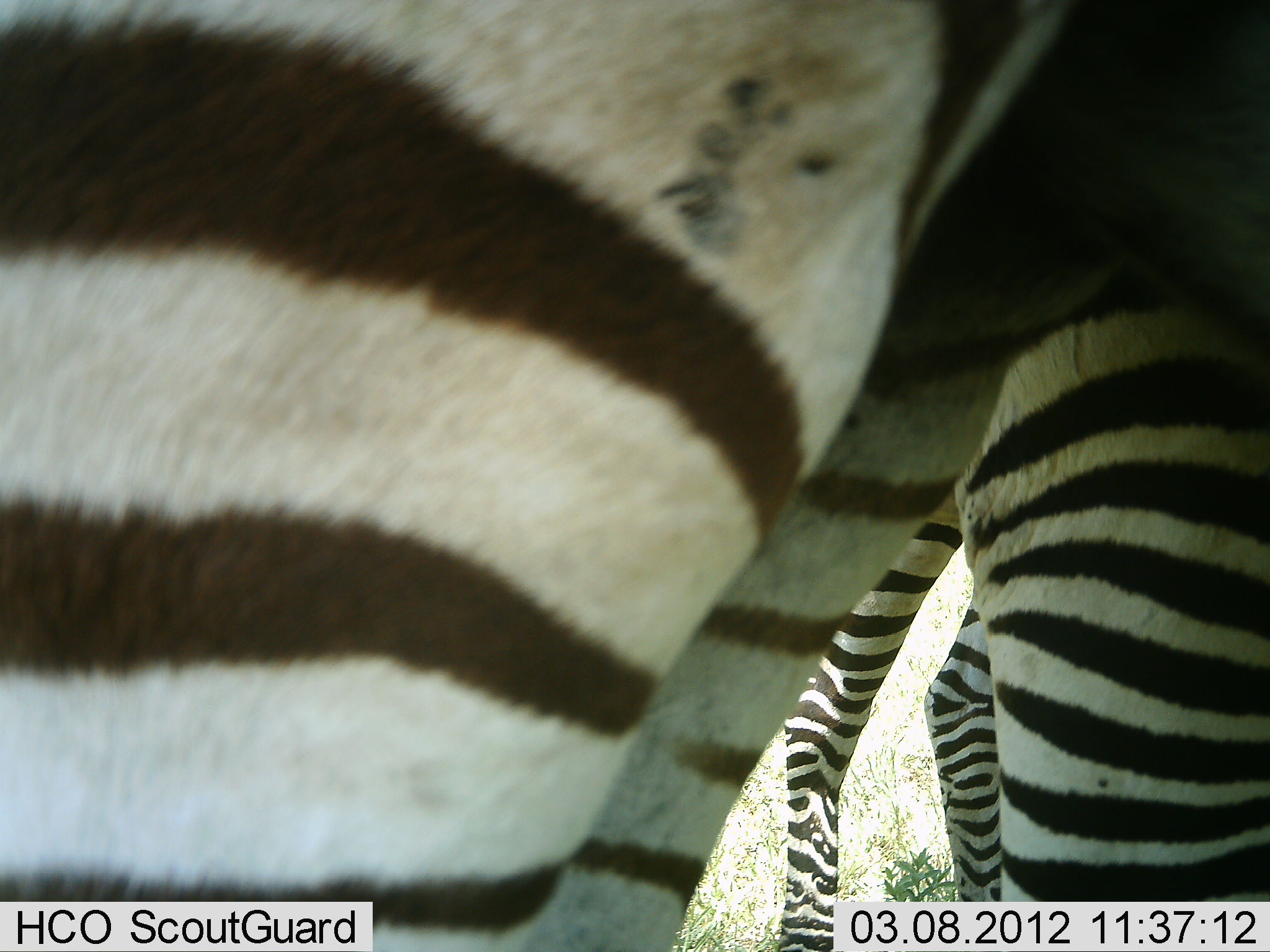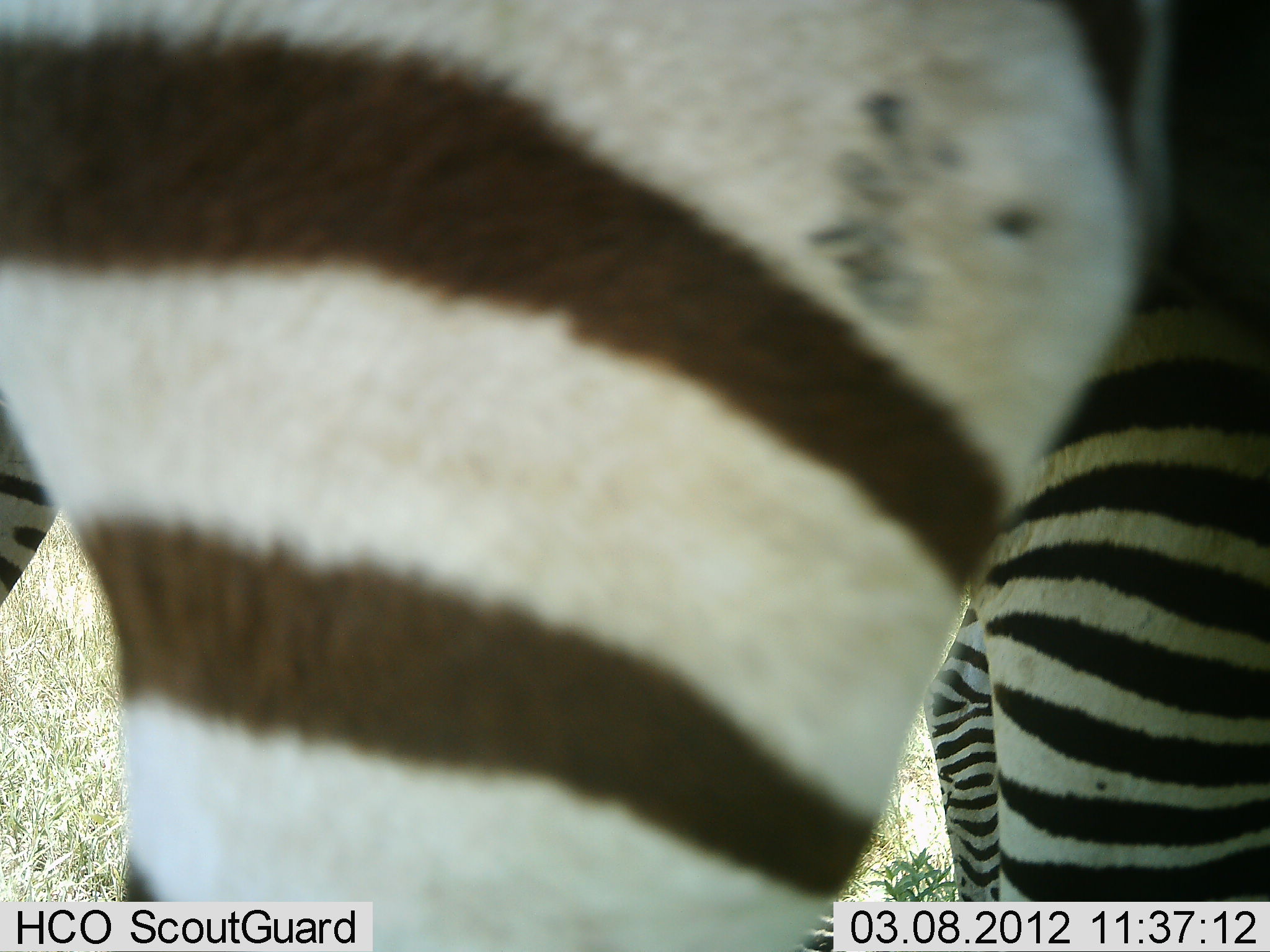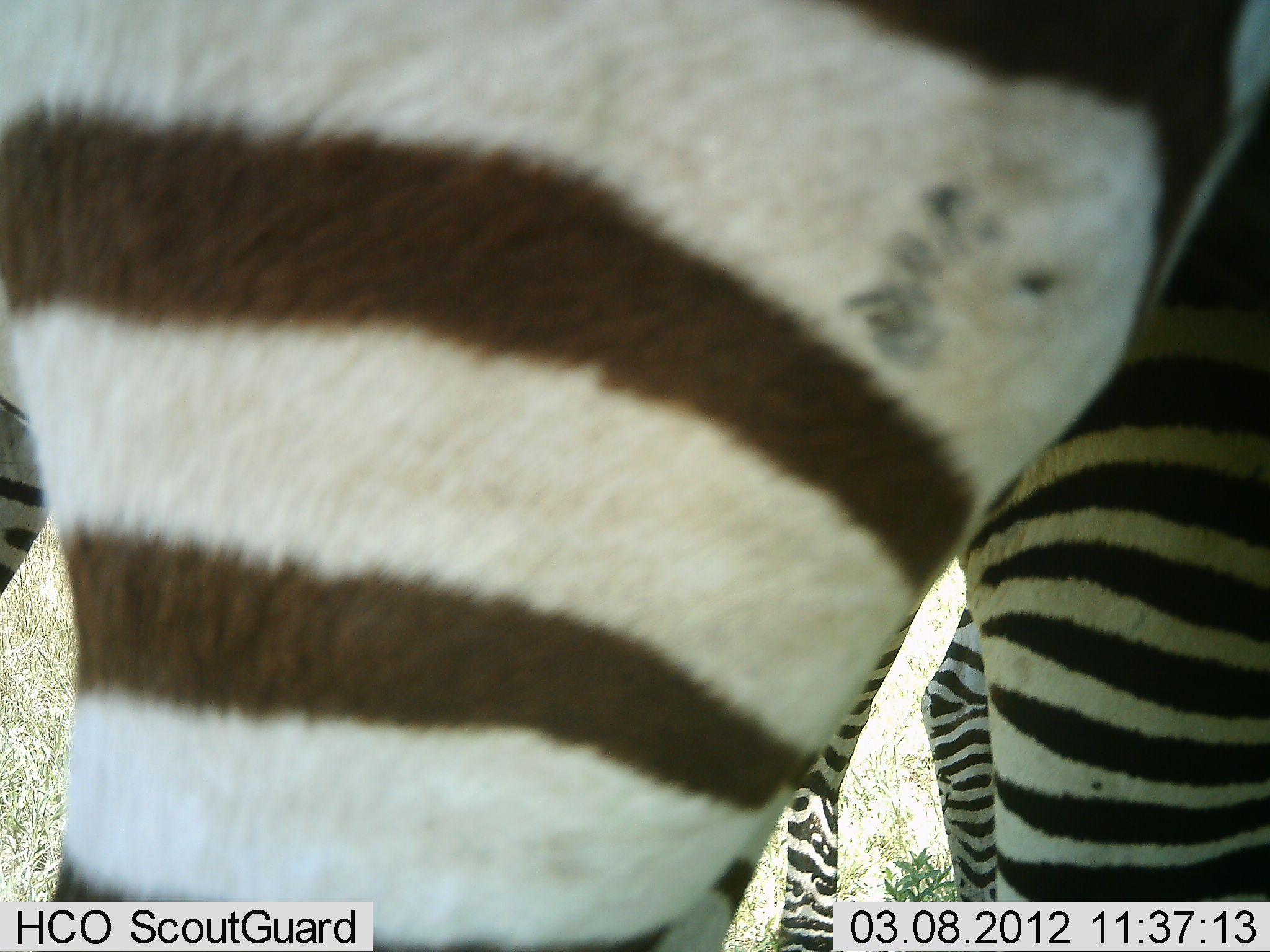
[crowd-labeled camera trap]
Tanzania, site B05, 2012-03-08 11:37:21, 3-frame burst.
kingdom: Animalia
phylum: Chordata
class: Mammalia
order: Perissodactyla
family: Equidae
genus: Equus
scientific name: Equus quagga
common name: plains zebra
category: zebra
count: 2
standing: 96%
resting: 0%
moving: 4%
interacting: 0%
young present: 4%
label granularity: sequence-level